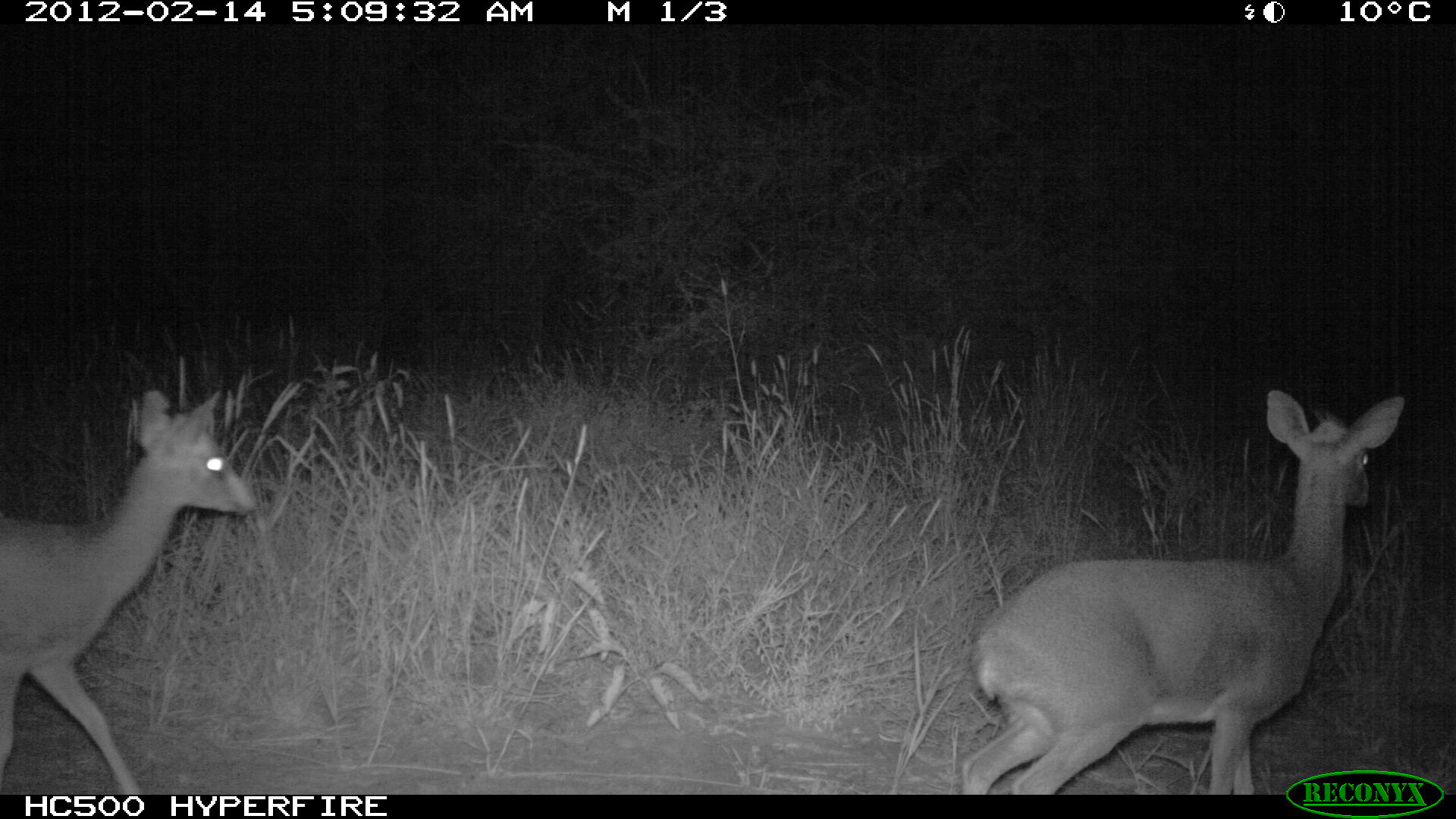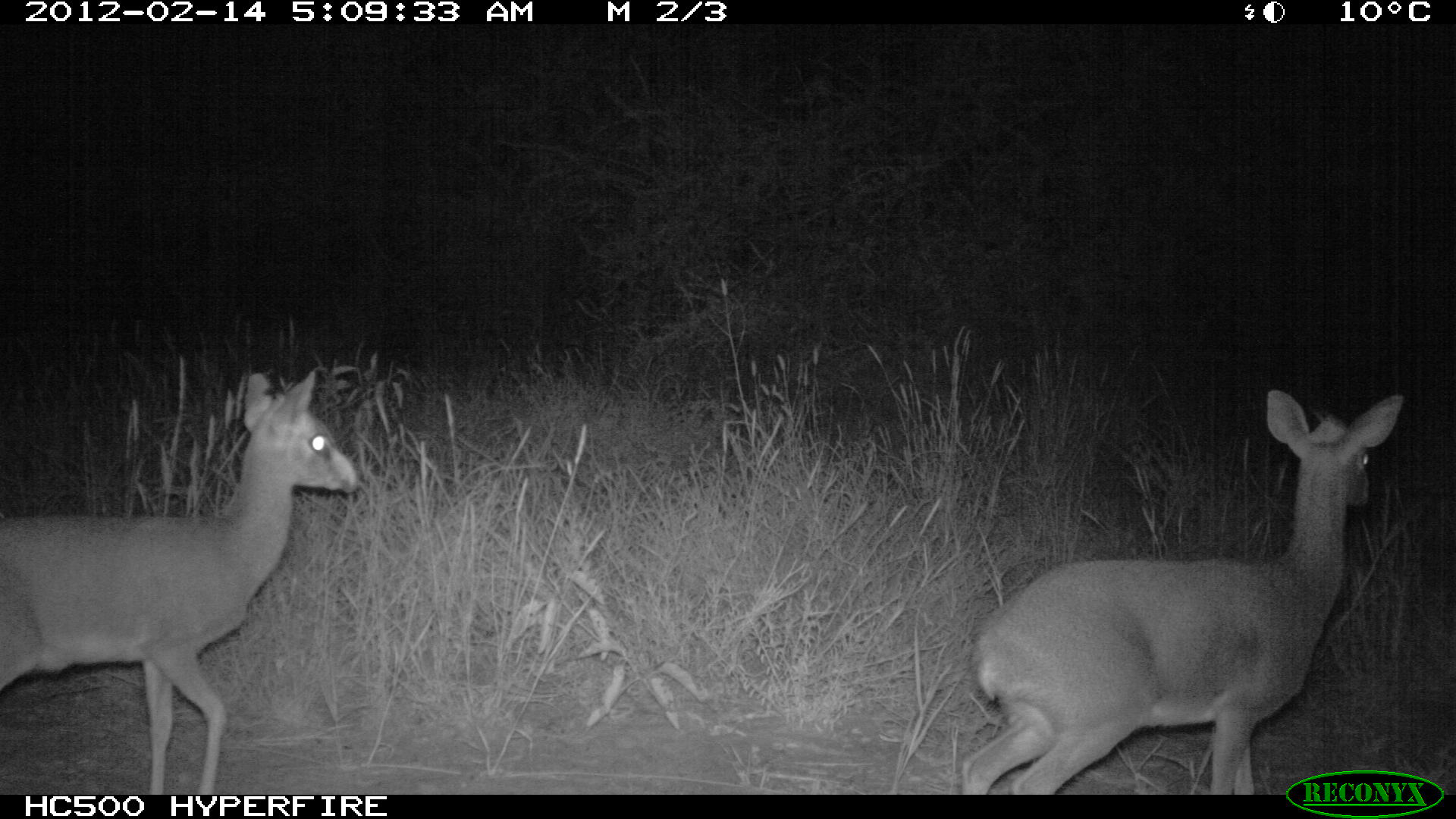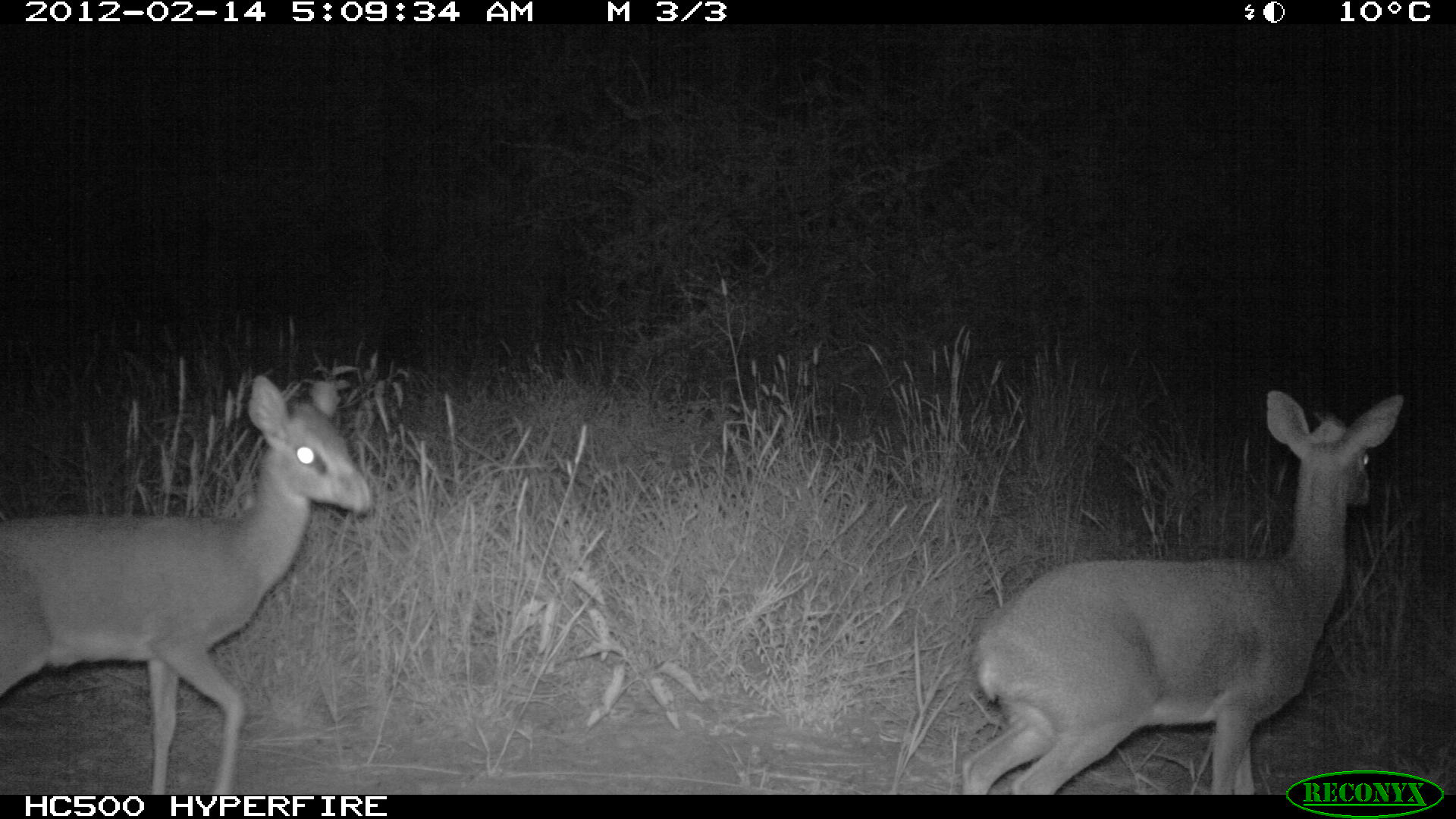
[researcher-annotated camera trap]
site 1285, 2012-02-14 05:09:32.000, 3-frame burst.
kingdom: Animalia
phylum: Chordata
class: Mammalia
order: Artiodactyla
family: Bovidae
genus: Madoqua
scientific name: Madoqua guentheri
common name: günther's dik-dik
Madoqua guentheri (günther's dik-dik), count 2.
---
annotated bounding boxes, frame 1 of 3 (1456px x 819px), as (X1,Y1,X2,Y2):
madoqua guentheri: (953,385,1406,795); (0,380,257,795)